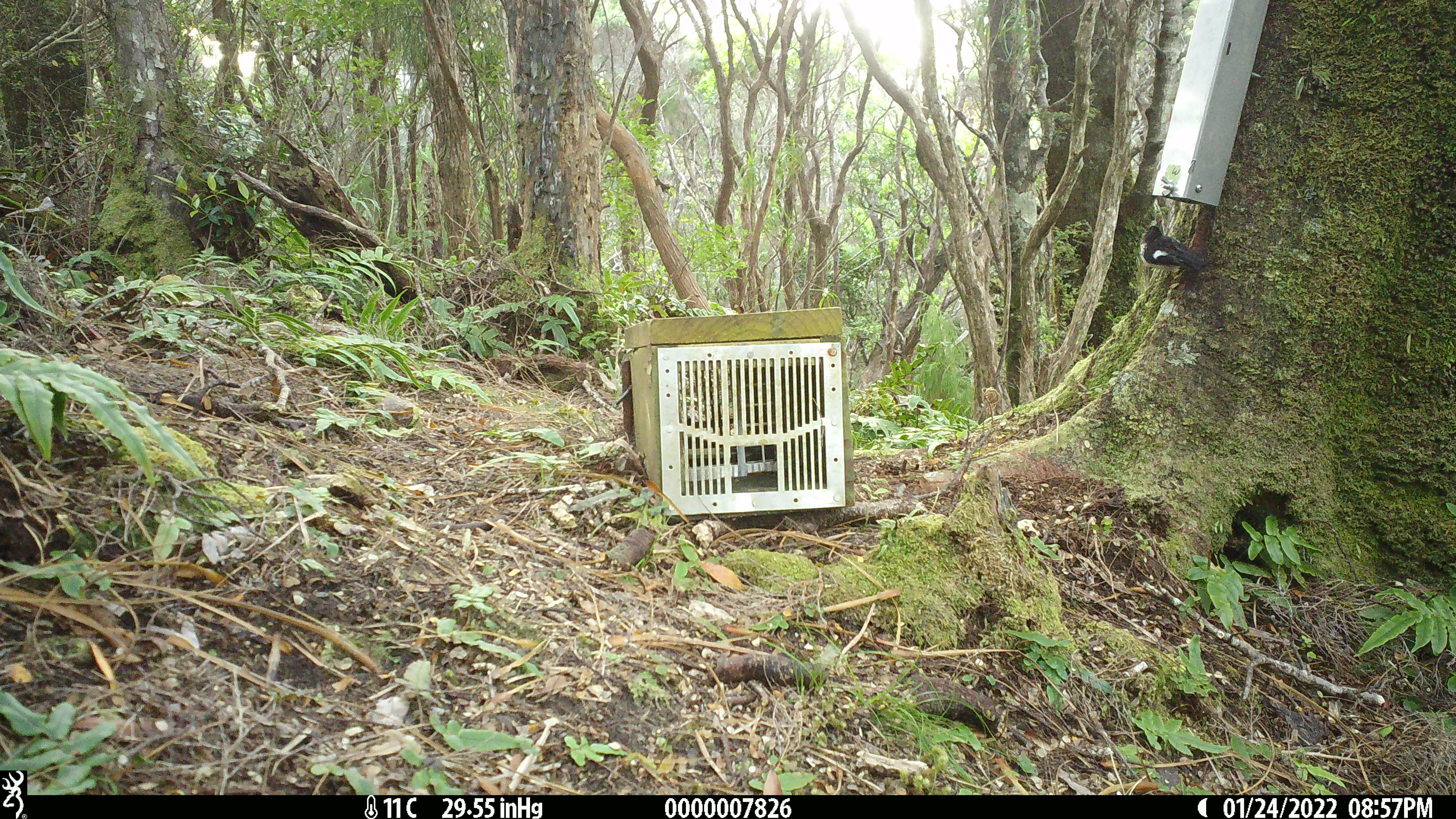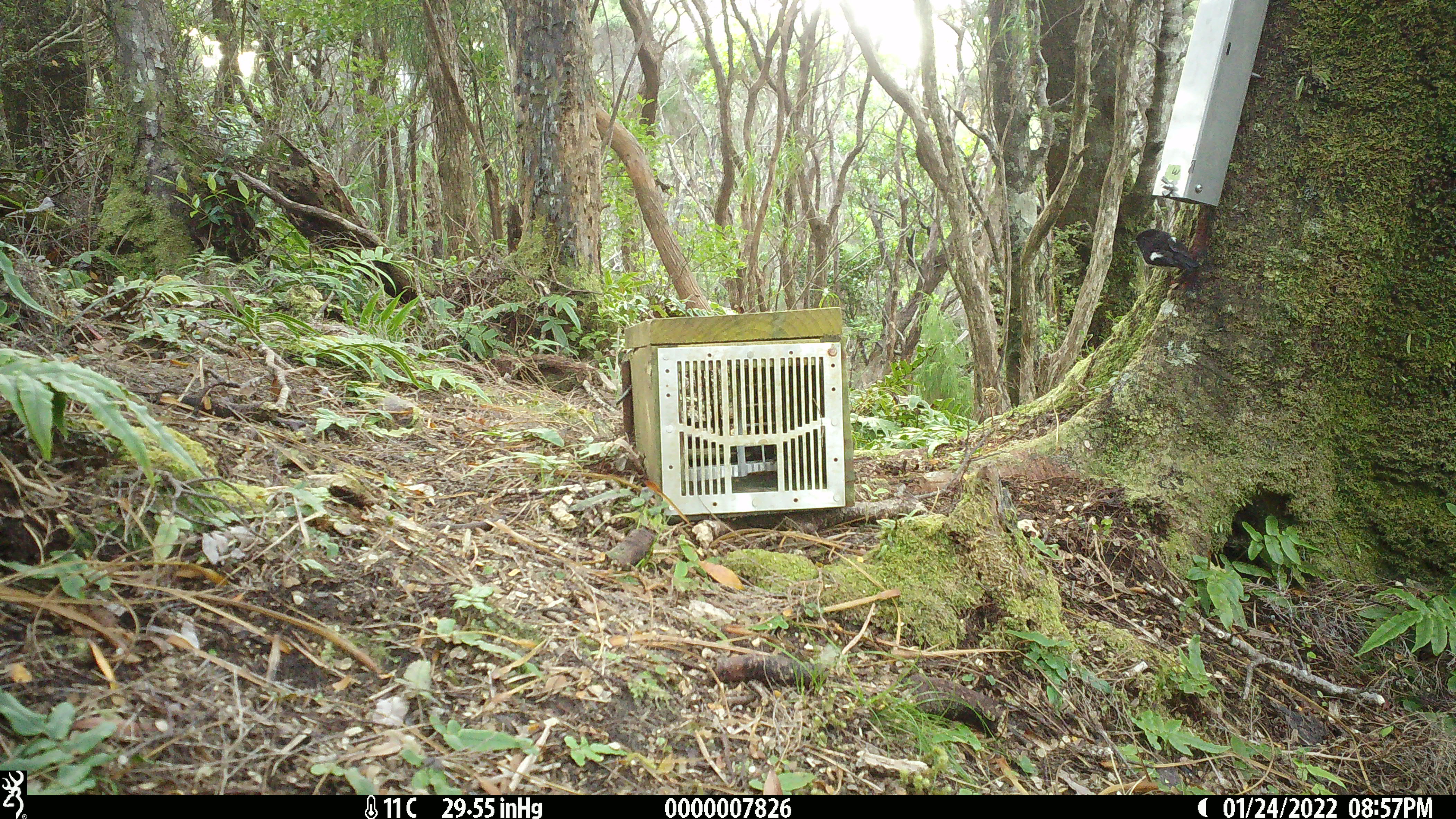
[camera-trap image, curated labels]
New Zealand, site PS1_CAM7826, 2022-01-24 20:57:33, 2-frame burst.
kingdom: Animalia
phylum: Chordata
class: Aves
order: Passeriformes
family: Petroicidae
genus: Petroica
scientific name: Petroica macrocephala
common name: tomtit